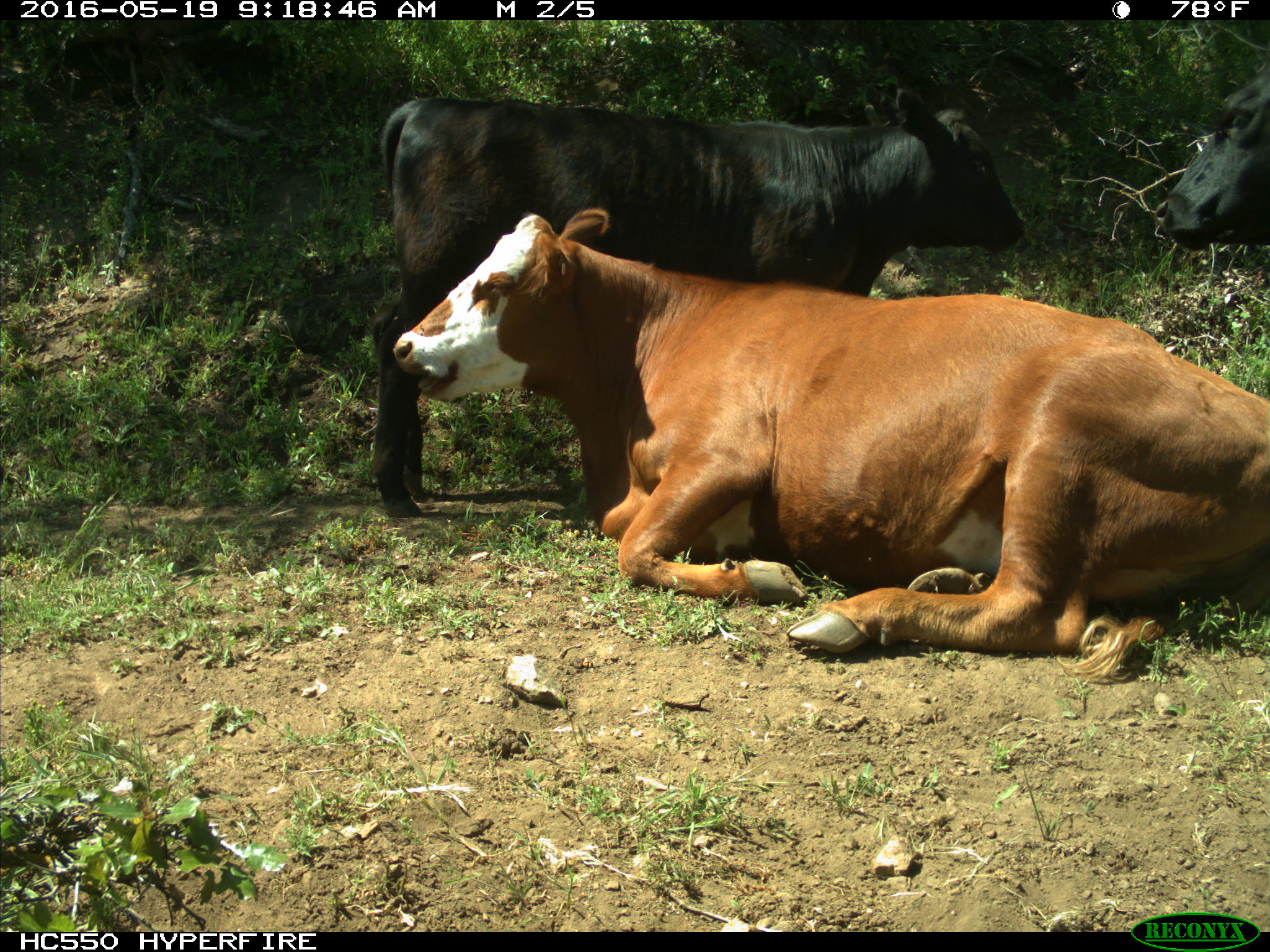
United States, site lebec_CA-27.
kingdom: Animalia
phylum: Chordata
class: Mammalia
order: Artiodactyla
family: Bovidae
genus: Bos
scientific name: Bos taurus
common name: domestic cow